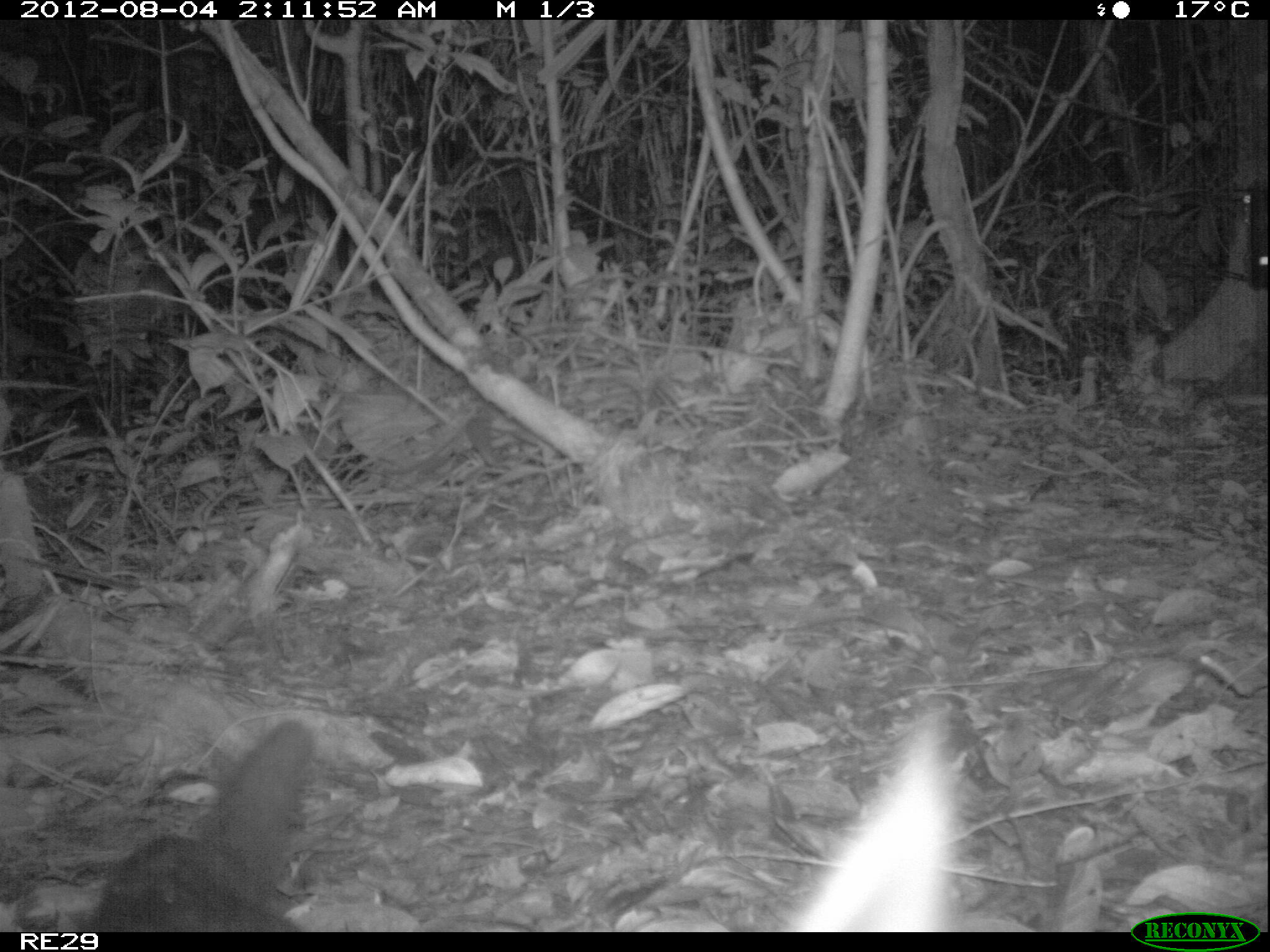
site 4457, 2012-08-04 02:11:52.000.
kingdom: Animalia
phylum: Chordata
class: Mammalia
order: Carnivora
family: Felidae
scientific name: Felidae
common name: felids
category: felis sp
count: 1